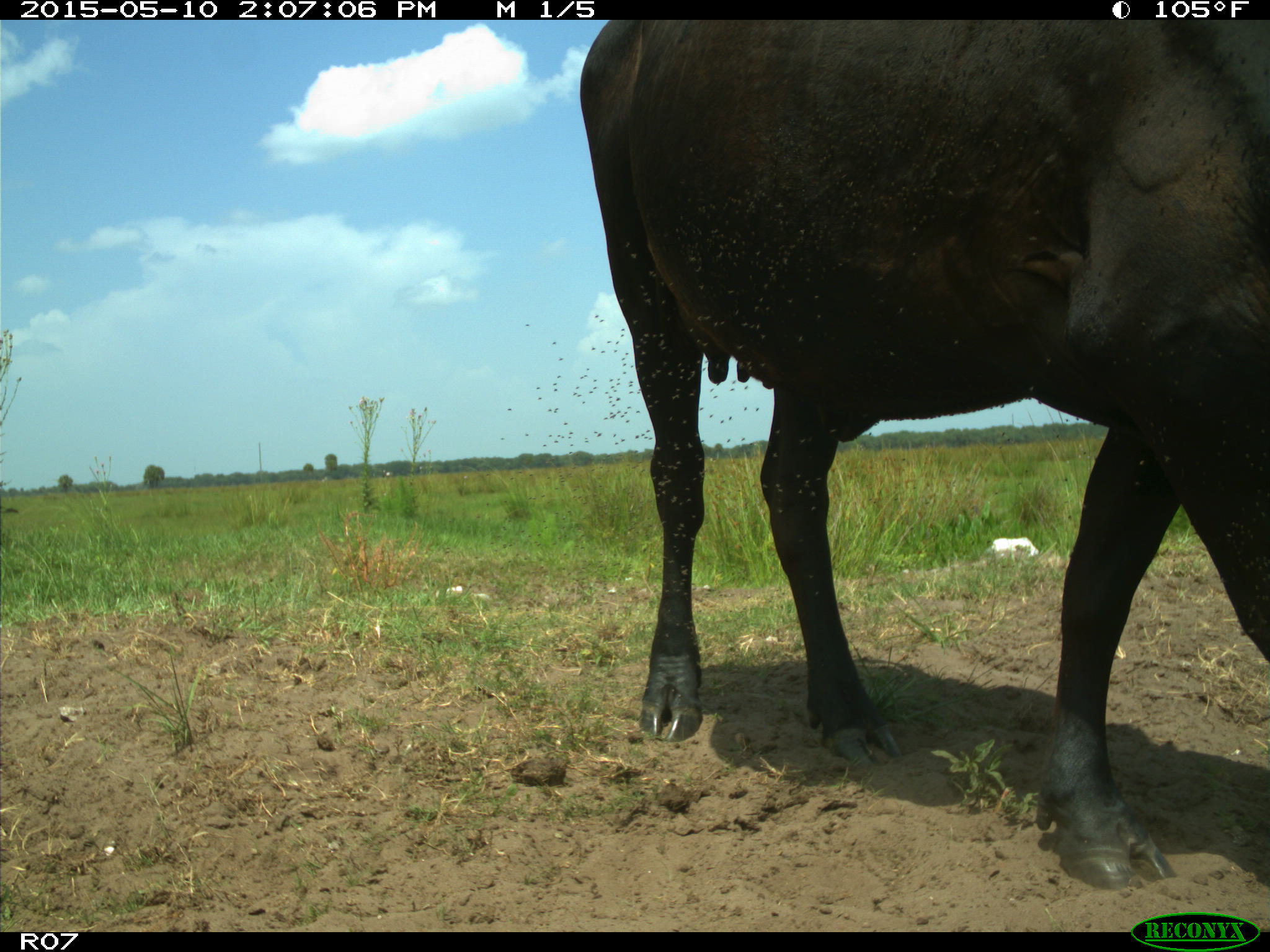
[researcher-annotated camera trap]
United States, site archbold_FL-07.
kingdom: Animalia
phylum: Chordata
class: Mammalia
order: Artiodactyla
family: Bovidae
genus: Bos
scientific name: Bos taurus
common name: domestic cow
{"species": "Bos taurus (domestic cow)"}